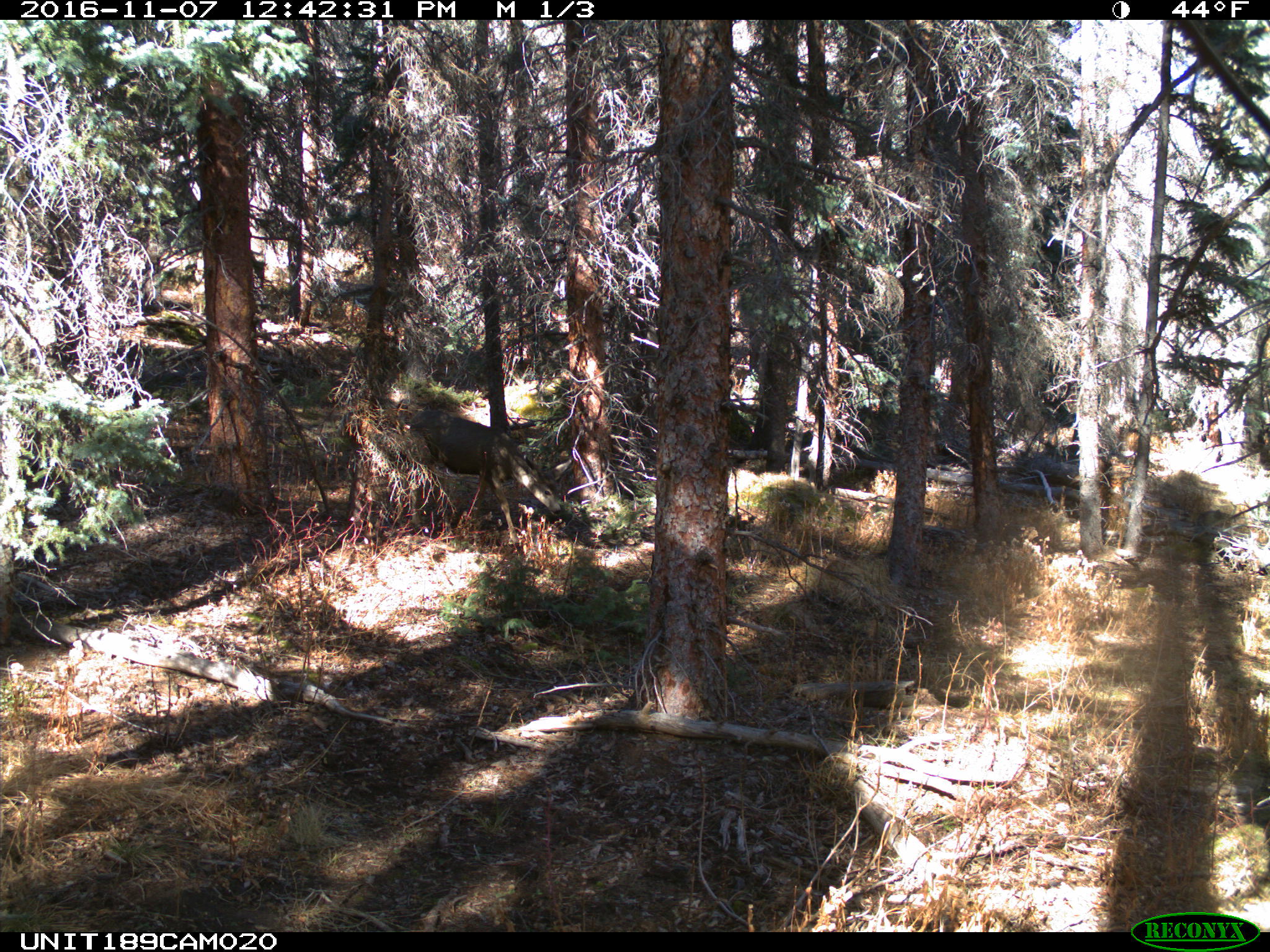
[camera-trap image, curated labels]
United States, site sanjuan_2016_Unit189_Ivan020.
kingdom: Animalia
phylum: Chordata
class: Mammalia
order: Artiodactyla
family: Cervidae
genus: Odocoileus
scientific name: Odocoileus hemionus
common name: mule deer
Odocoileus hemionus (mule deer).